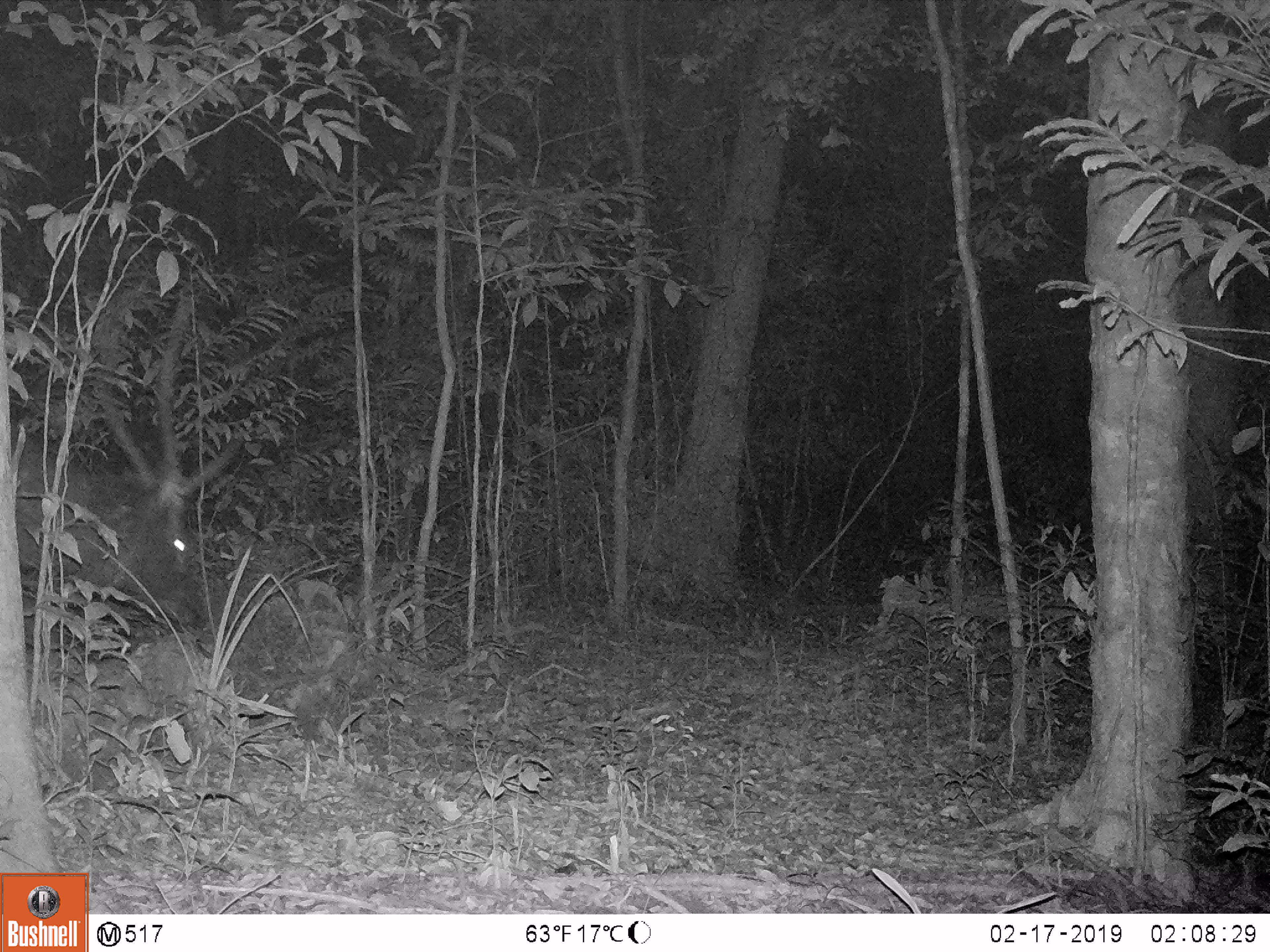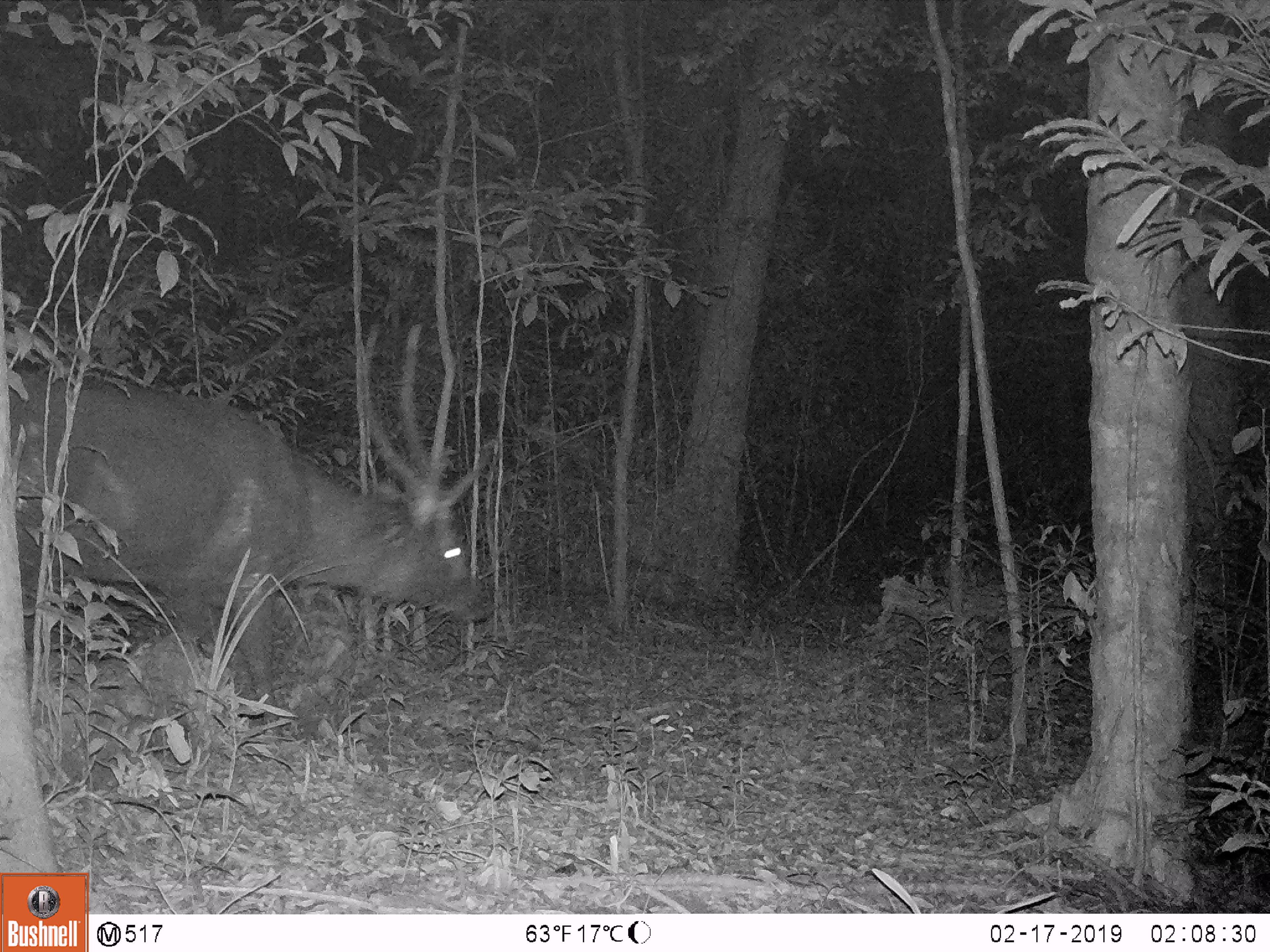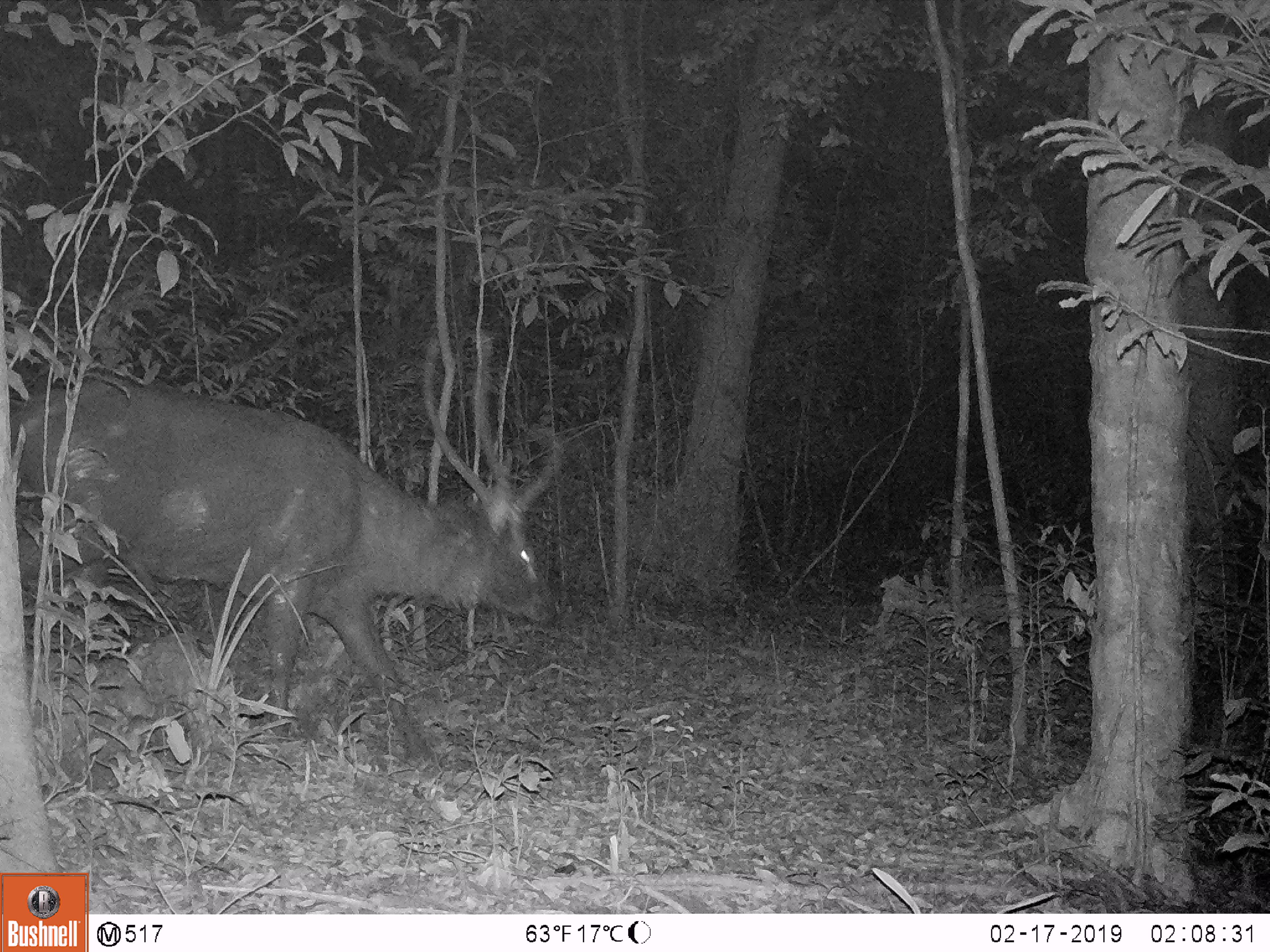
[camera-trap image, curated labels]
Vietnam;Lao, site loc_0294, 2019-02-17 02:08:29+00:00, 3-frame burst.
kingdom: Animalia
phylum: Chordata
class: Mammalia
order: Artiodactyla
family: Cervidae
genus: Rusa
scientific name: Rusa unicolor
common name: sambar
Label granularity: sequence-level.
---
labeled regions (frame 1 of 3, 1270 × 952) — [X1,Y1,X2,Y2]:
sambar: [12,271,224,628]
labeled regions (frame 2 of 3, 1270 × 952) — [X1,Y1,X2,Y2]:
sambar: [7,324,502,736]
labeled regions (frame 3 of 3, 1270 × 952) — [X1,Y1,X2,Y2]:
sambar: [10,336,557,763]